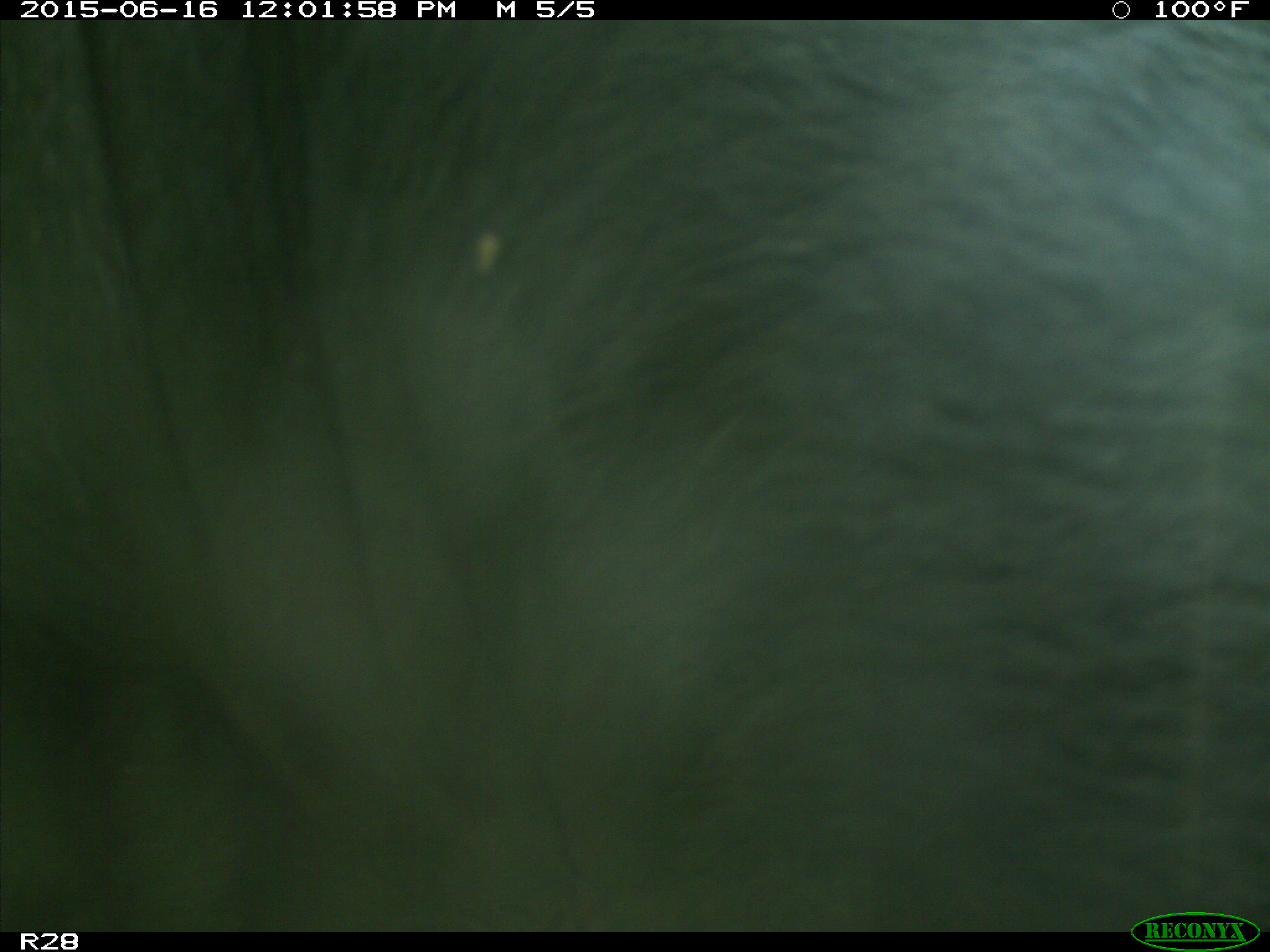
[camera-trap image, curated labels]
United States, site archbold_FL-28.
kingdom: Animalia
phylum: Chordata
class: Mammalia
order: Artiodactyla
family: Bovidae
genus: Bos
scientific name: Bos taurus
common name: domestic cow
Bos taurus (domestic cow).